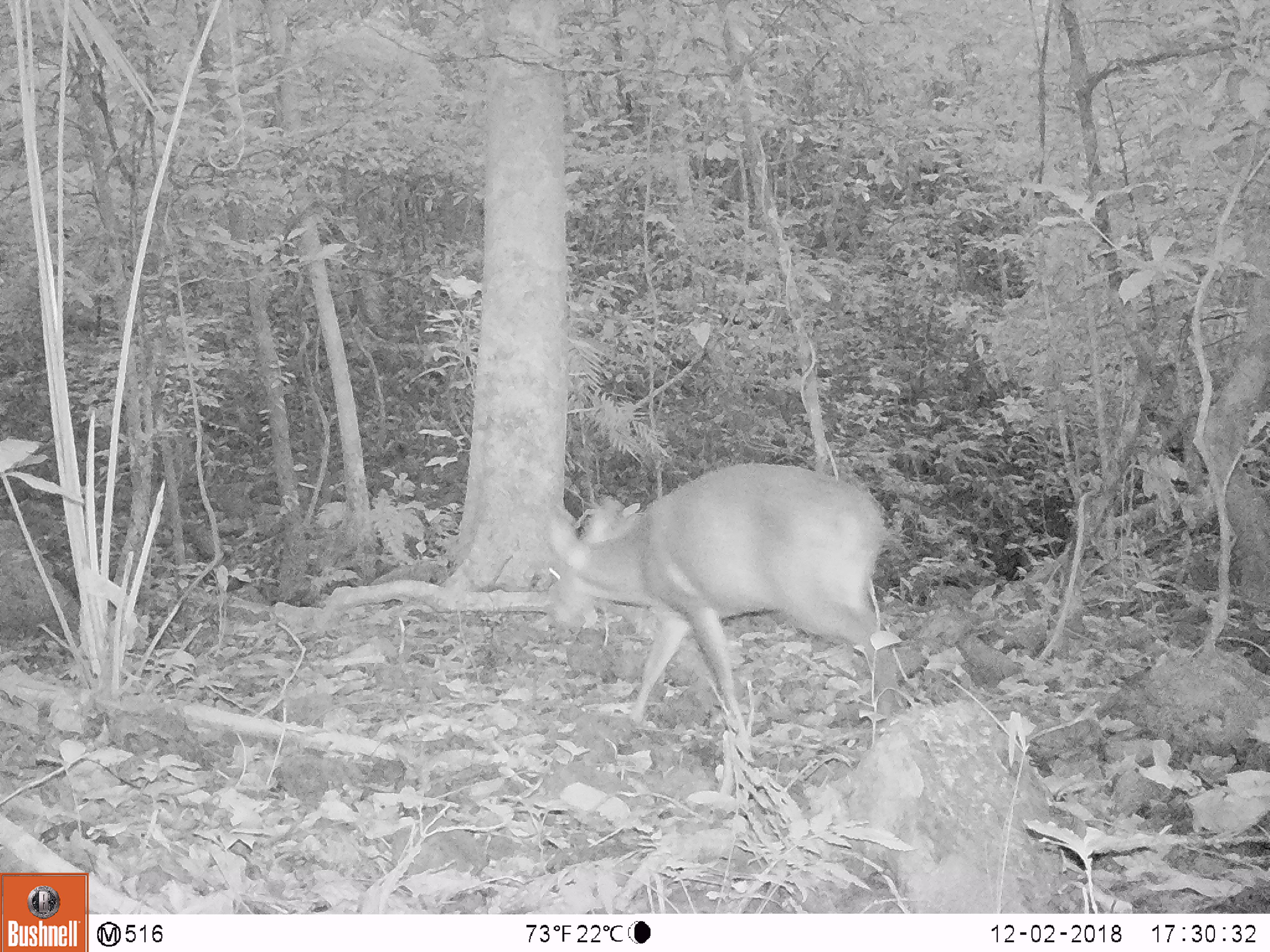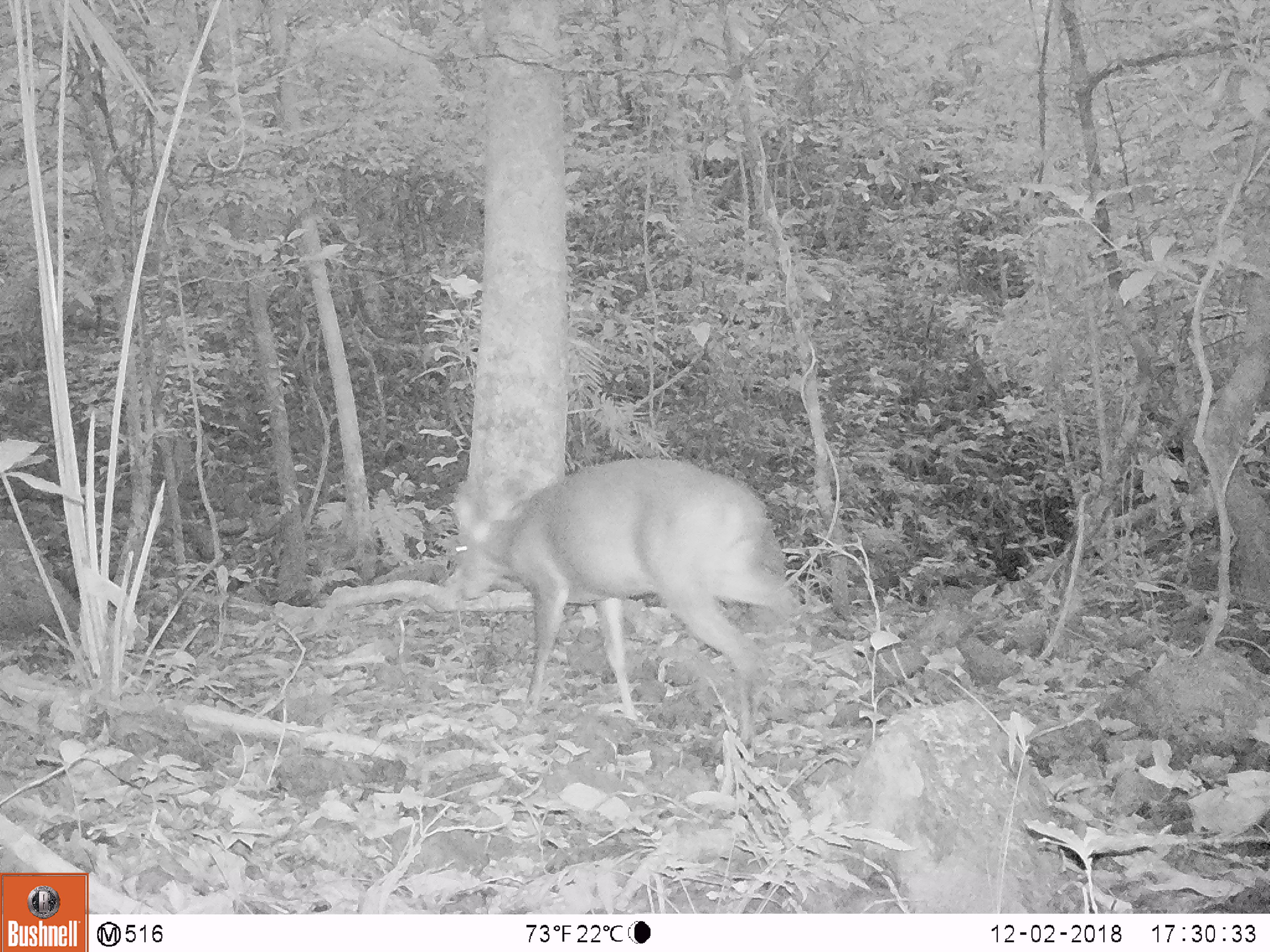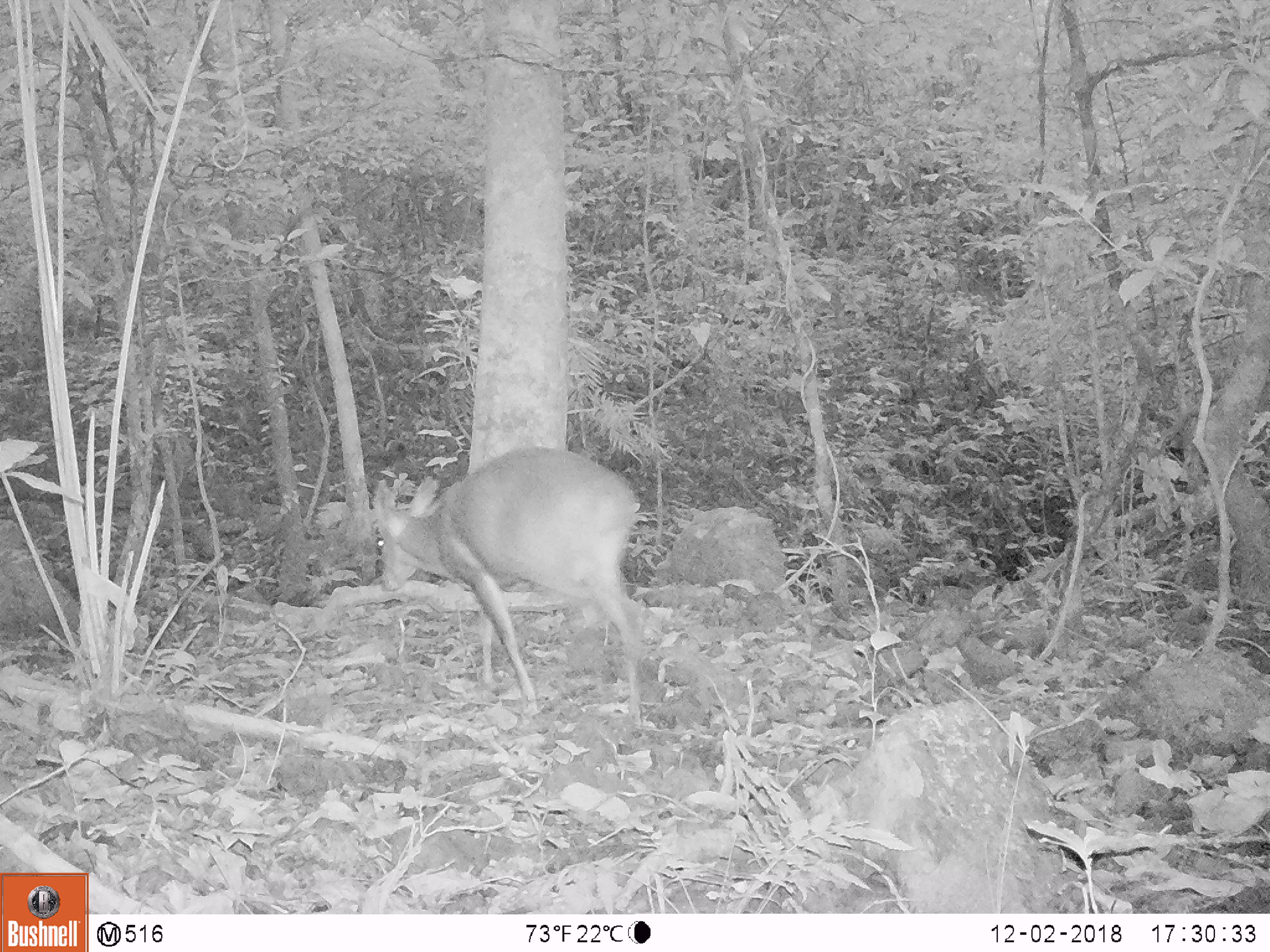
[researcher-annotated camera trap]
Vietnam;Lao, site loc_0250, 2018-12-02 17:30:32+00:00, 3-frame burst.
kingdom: Animalia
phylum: Chordata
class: Mammalia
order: Artiodactyla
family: Cervidae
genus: Muntiacus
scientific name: Muntiacus vuquangensis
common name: large-antlered muntjac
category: large antlered muntjac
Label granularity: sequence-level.